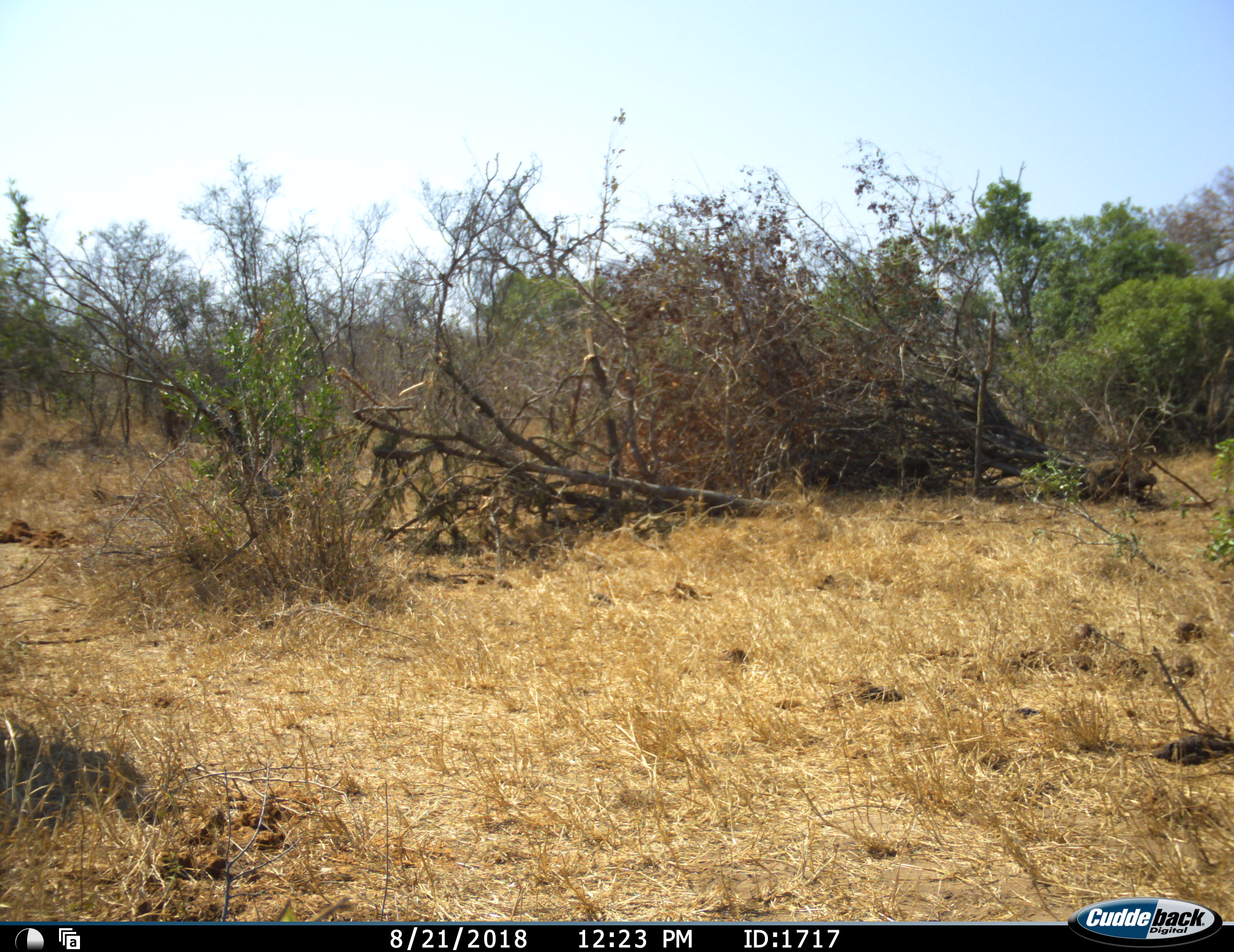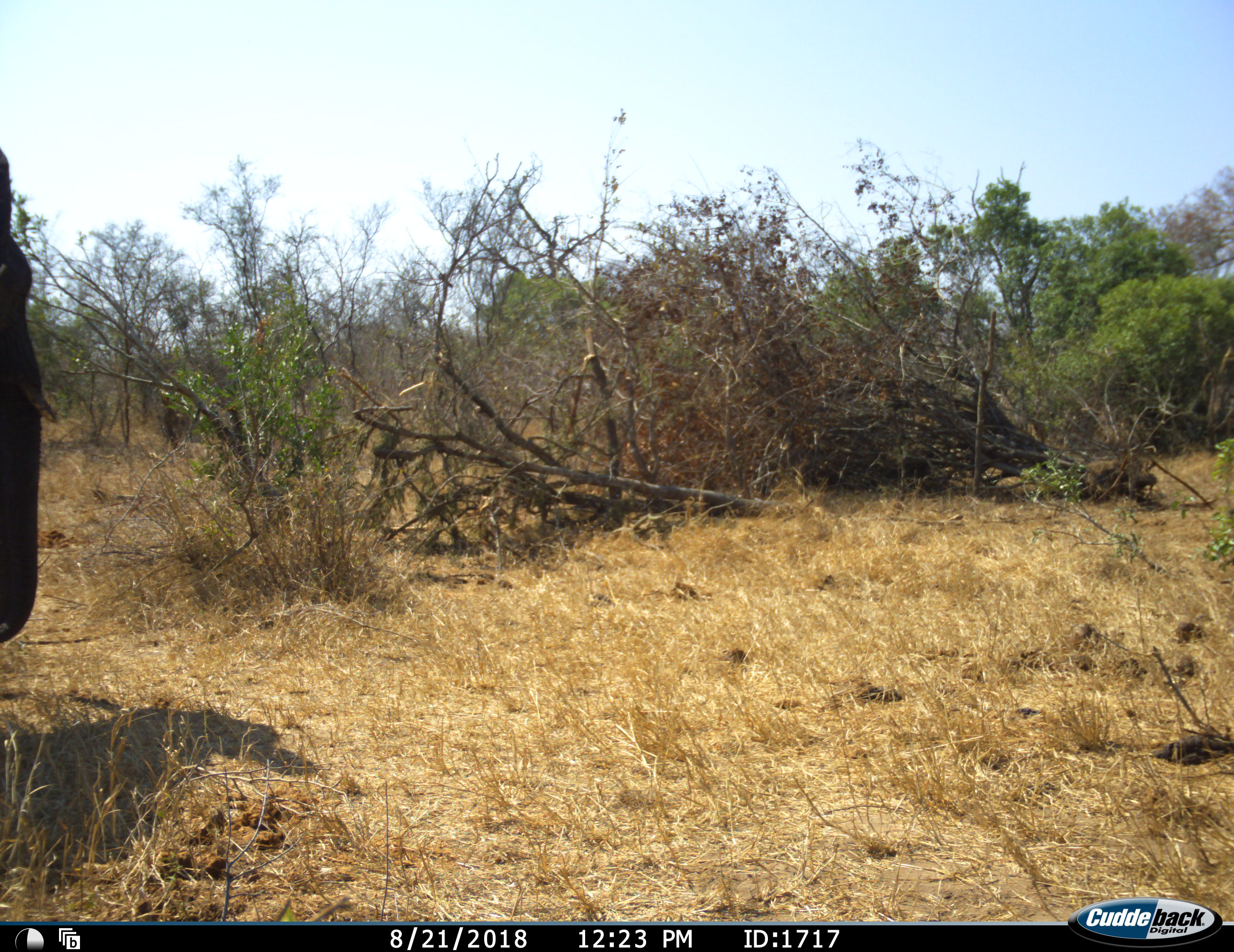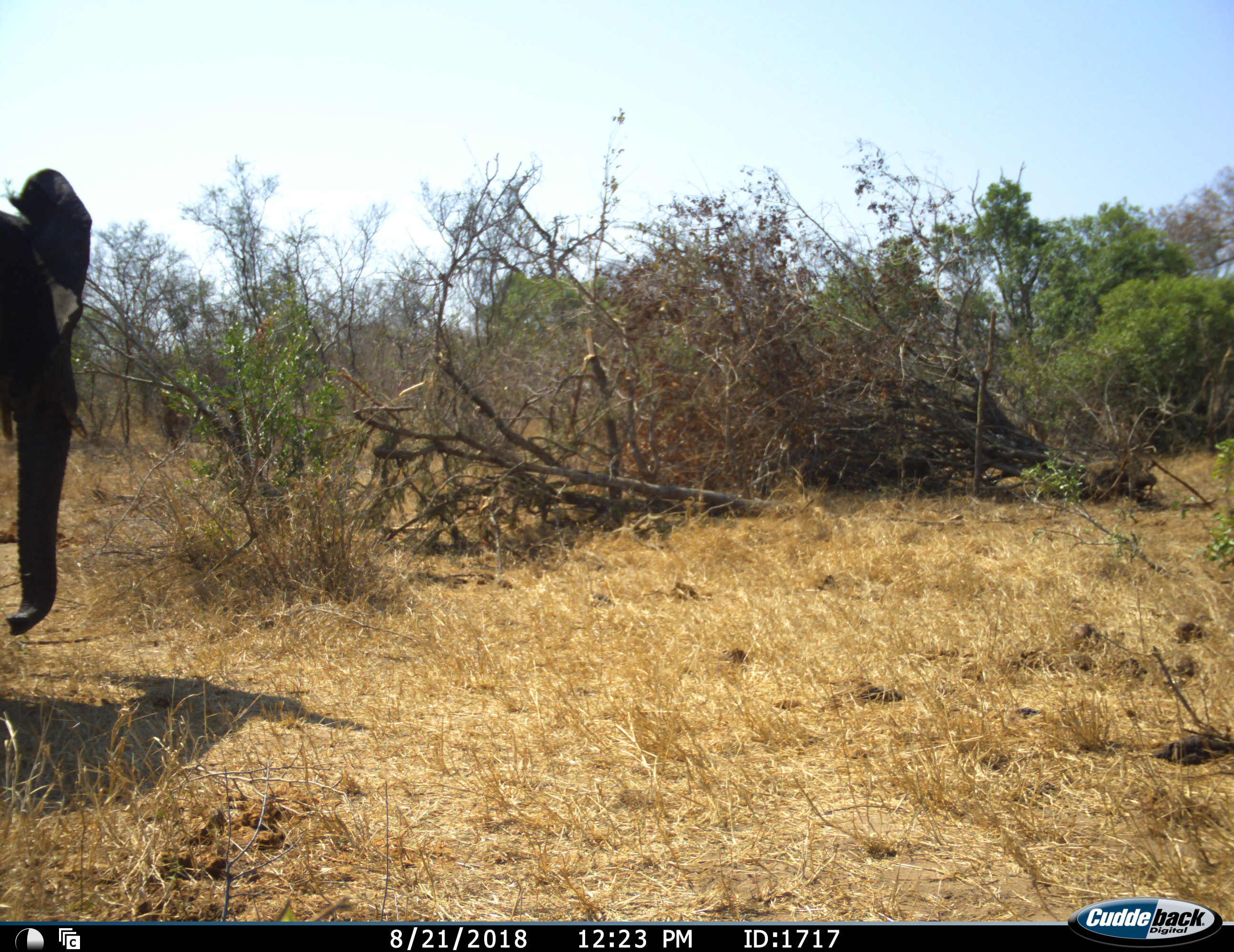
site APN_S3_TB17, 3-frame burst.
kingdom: Animalia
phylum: Chordata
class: Mammalia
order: Proboscidea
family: Elephantidae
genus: Loxodonta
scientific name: Loxodonta africana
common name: african bush elephant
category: elephant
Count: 1.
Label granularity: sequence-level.